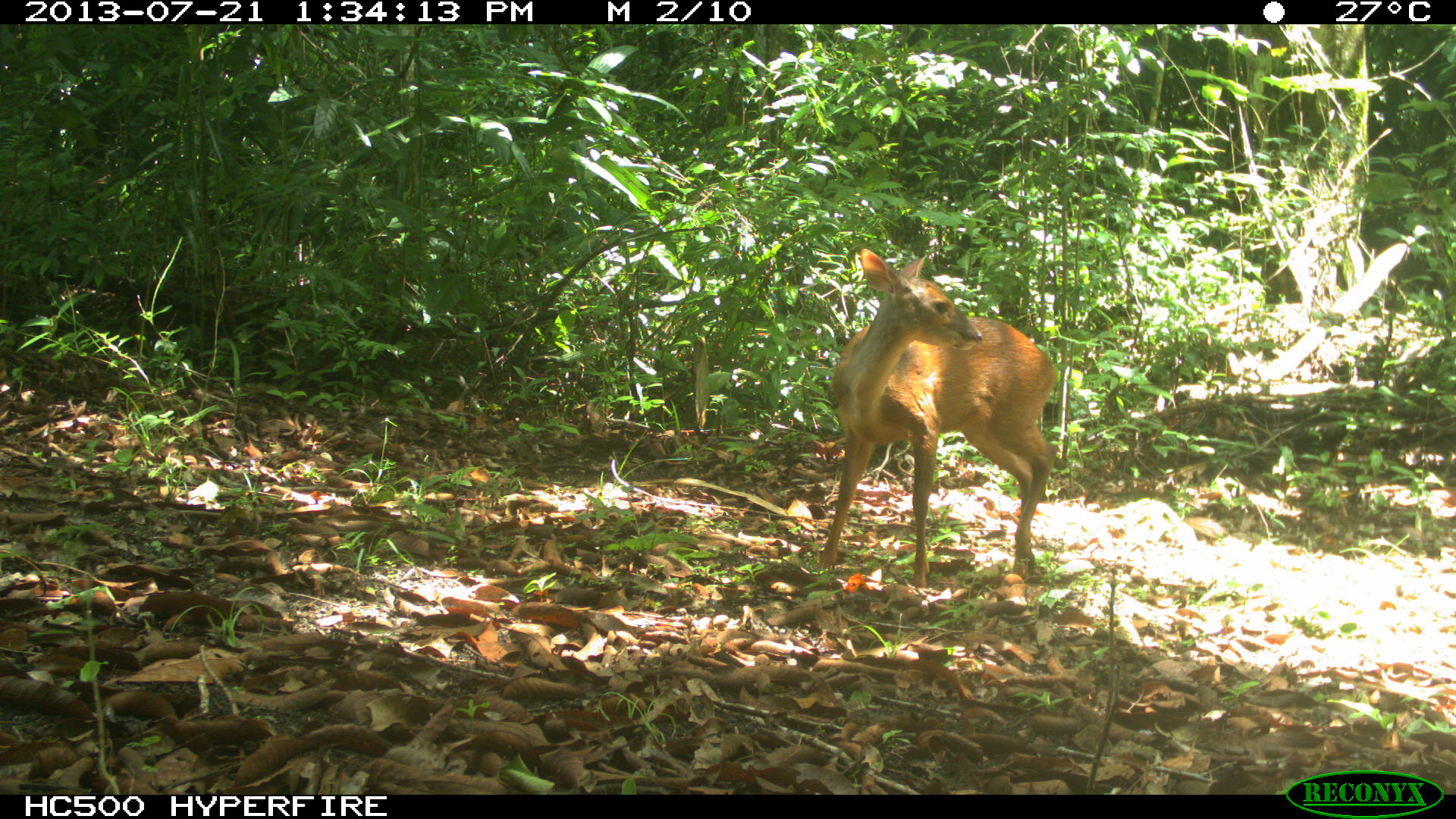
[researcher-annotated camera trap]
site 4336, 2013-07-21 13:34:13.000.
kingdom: Animalia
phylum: Chordata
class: Mammalia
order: Artiodactyla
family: Cervidae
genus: Mazama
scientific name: Mazama temama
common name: central american red brocket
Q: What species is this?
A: Mazama temama (central american red brocket).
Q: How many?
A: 1.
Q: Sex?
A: Female.